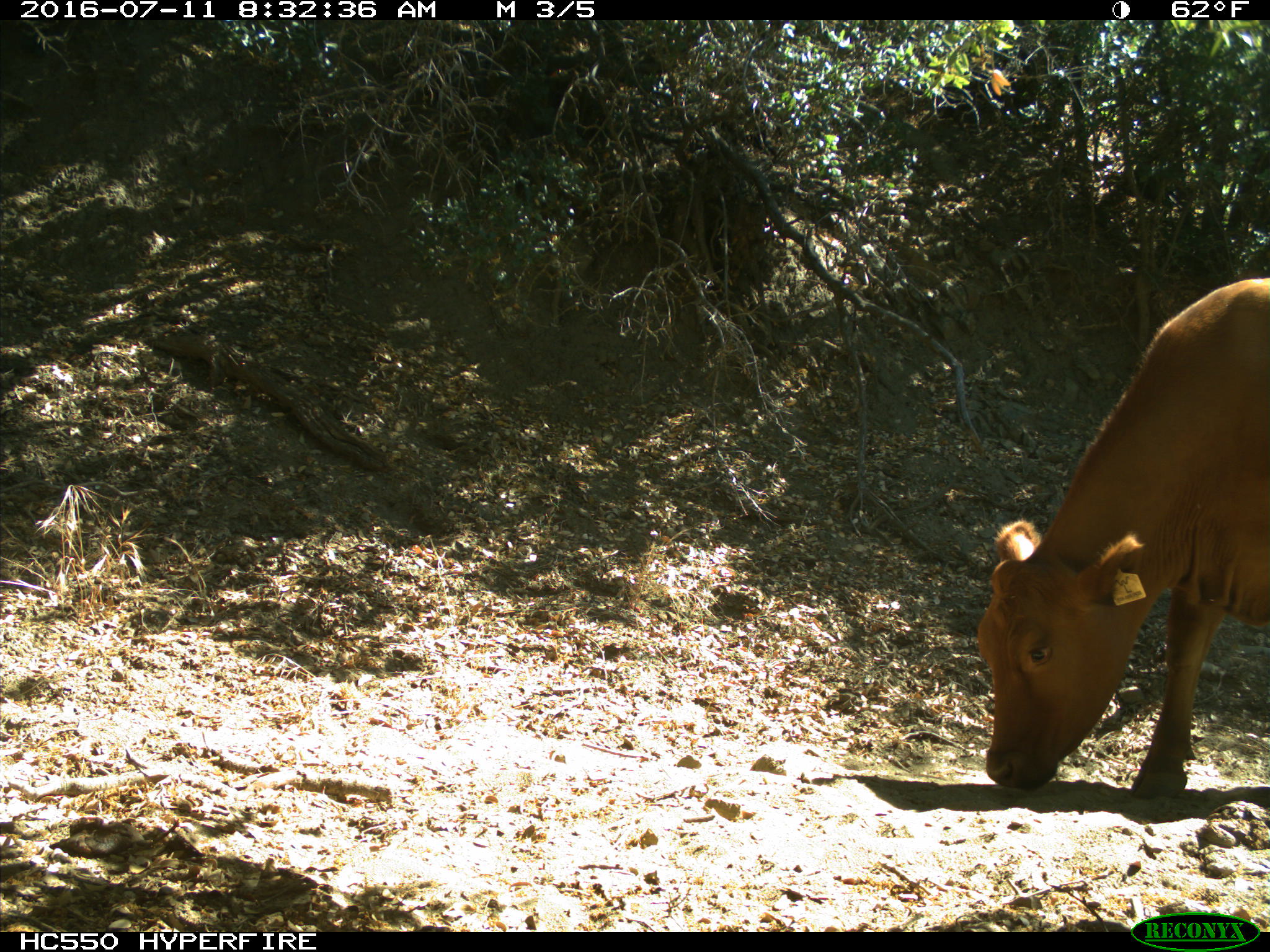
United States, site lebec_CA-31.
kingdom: Animalia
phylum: Chordata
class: Mammalia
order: Artiodactyla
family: Bovidae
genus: Bos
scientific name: Bos taurus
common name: domestic cow